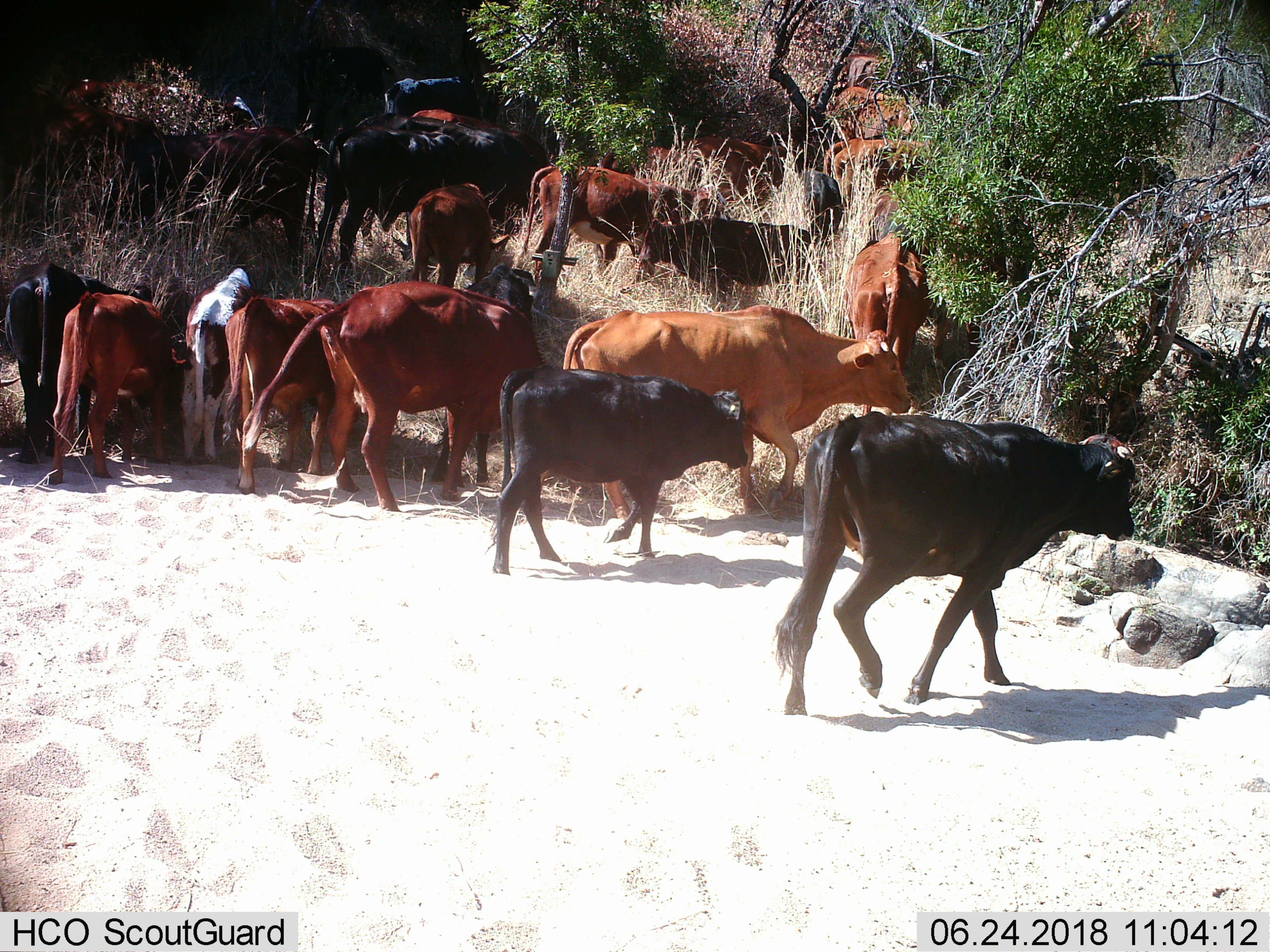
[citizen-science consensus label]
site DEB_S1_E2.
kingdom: Animalia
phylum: Chordata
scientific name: Vertebrata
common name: domestic animal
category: domesticanimal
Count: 11-50.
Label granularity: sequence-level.